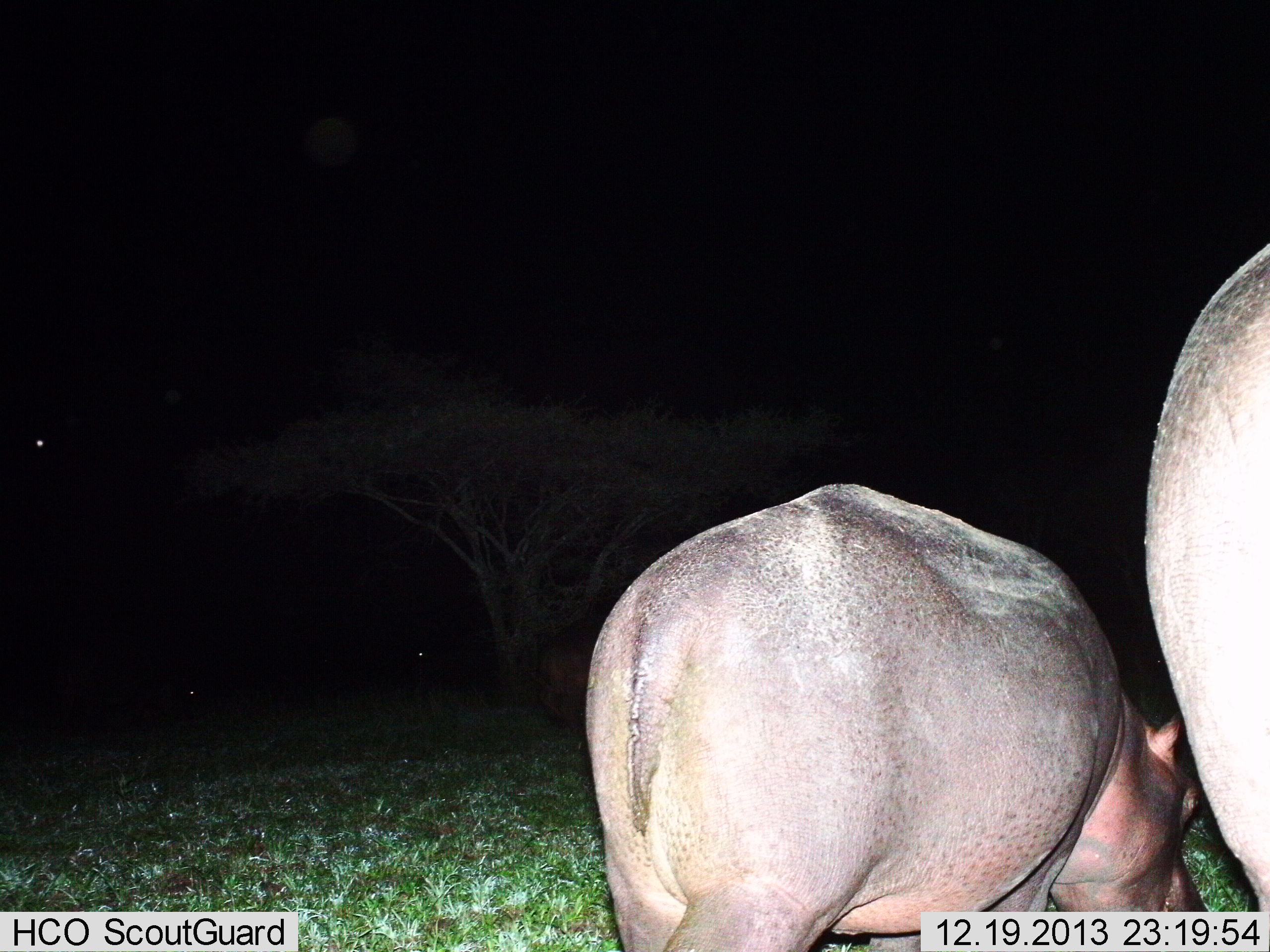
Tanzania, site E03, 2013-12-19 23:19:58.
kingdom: Animalia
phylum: Chordata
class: Mammalia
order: Artiodactyla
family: Hippopotamidae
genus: Hippopotamus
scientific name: Hippopotamus amphibius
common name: hippopotamus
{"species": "hippopotamus (Hippopotamus amphibius)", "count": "2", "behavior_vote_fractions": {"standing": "60%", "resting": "0%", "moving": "0%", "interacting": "0%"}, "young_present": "50%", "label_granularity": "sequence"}